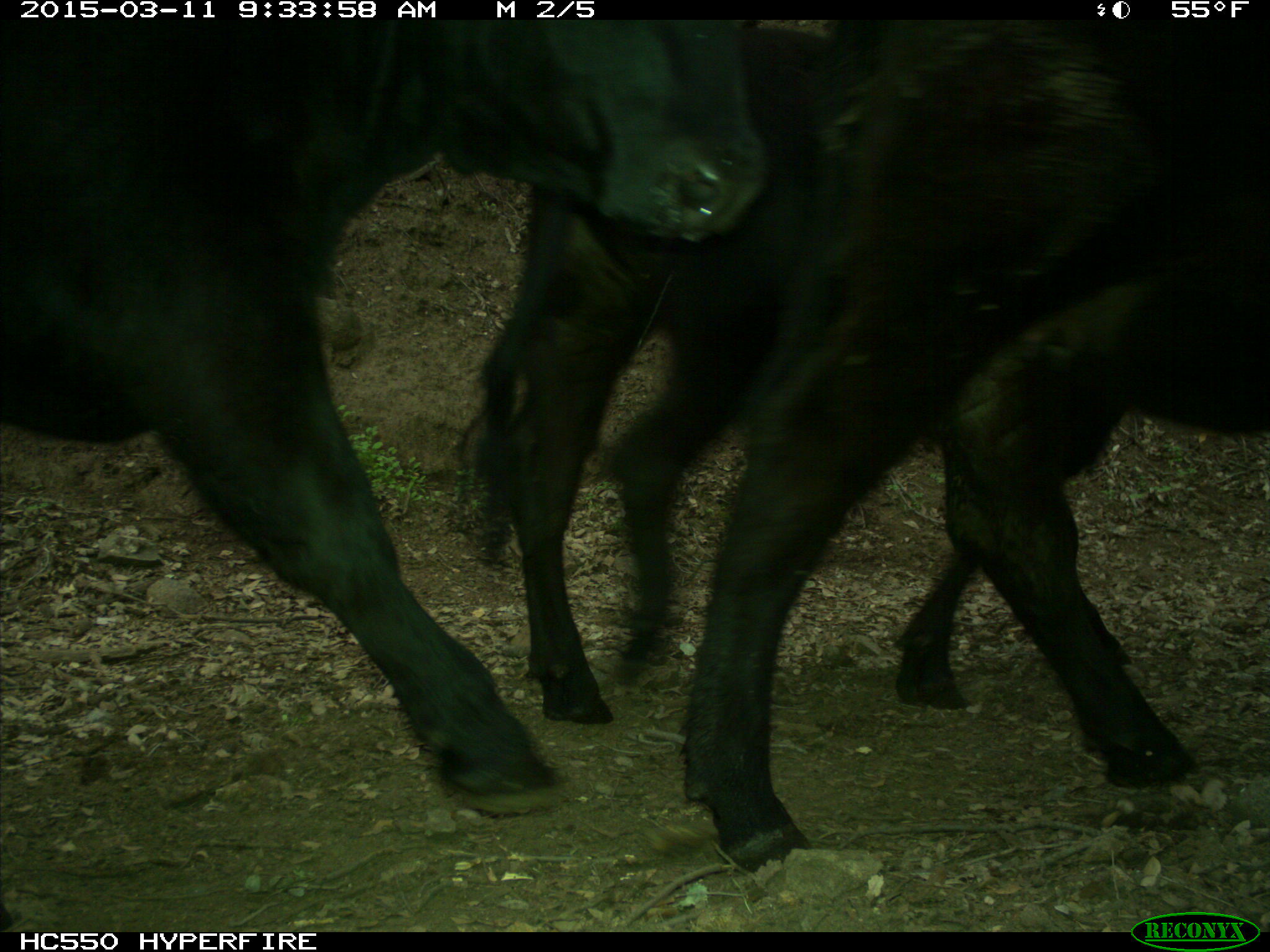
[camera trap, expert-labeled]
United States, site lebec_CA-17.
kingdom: Animalia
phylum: Chordata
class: Mammalia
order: Artiodactyla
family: Bovidae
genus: Bos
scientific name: Bos taurus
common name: domestic cow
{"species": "Bos taurus (domestic cow)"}